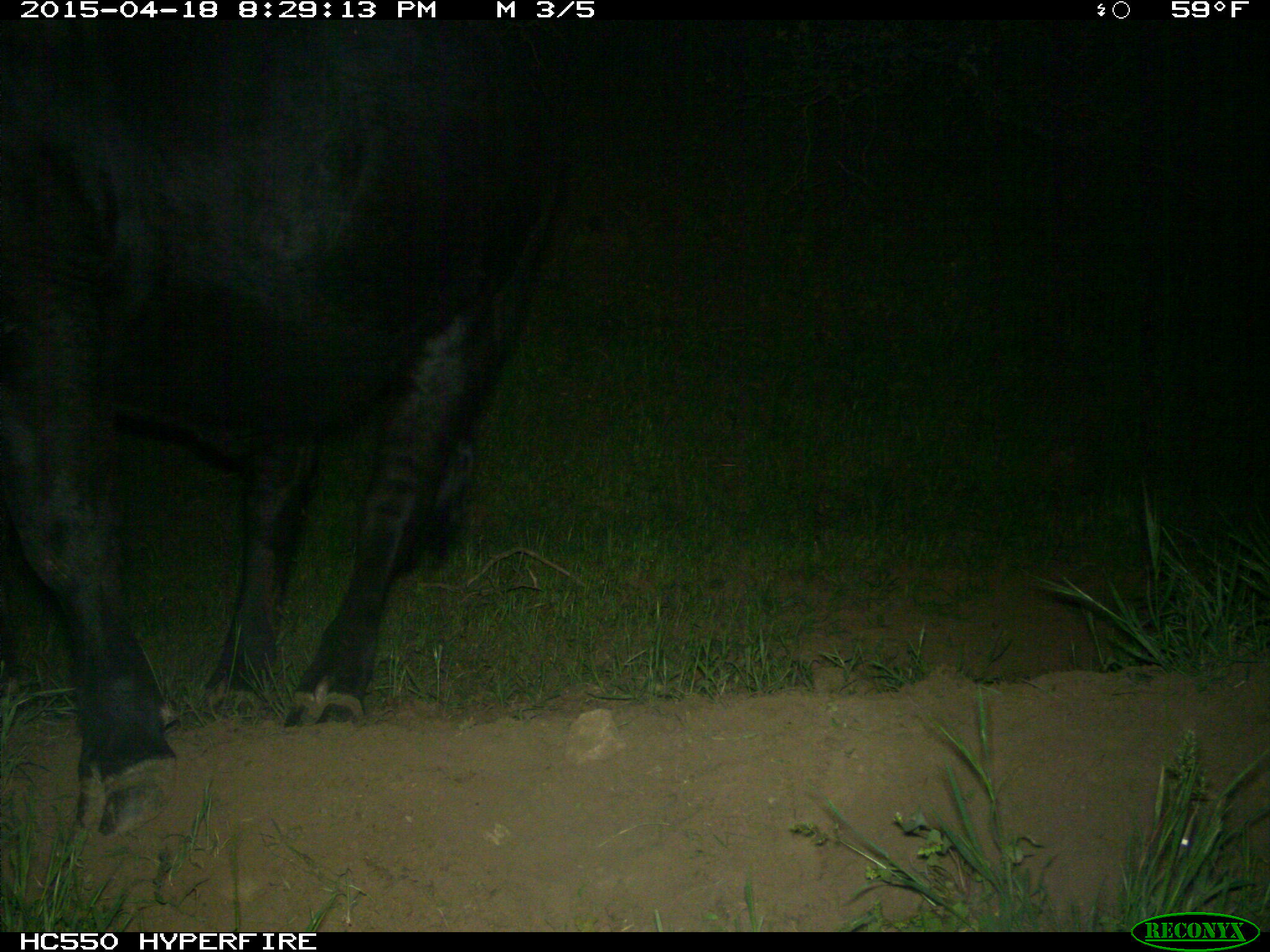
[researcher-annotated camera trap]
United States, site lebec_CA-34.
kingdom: Animalia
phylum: Chordata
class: Mammalia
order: Artiodactyla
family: Bovidae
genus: Bos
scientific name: Bos taurus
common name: domestic cow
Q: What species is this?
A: Bos taurus (domestic cow).